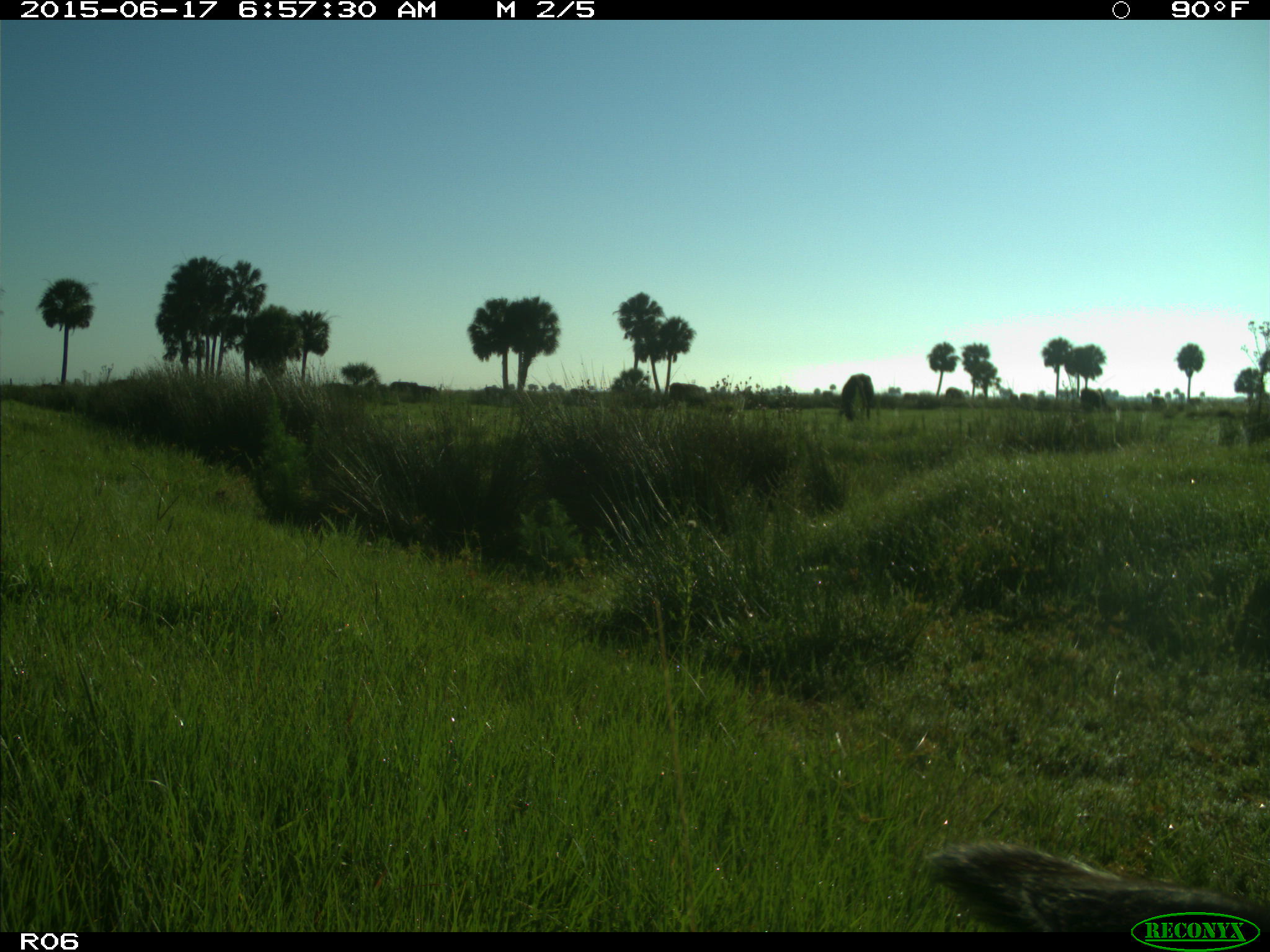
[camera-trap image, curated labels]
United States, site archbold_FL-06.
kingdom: Animalia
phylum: Chordata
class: Mammalia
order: Artiodactyla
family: Bovidae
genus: Bos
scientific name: Bos taurus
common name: domestic cow